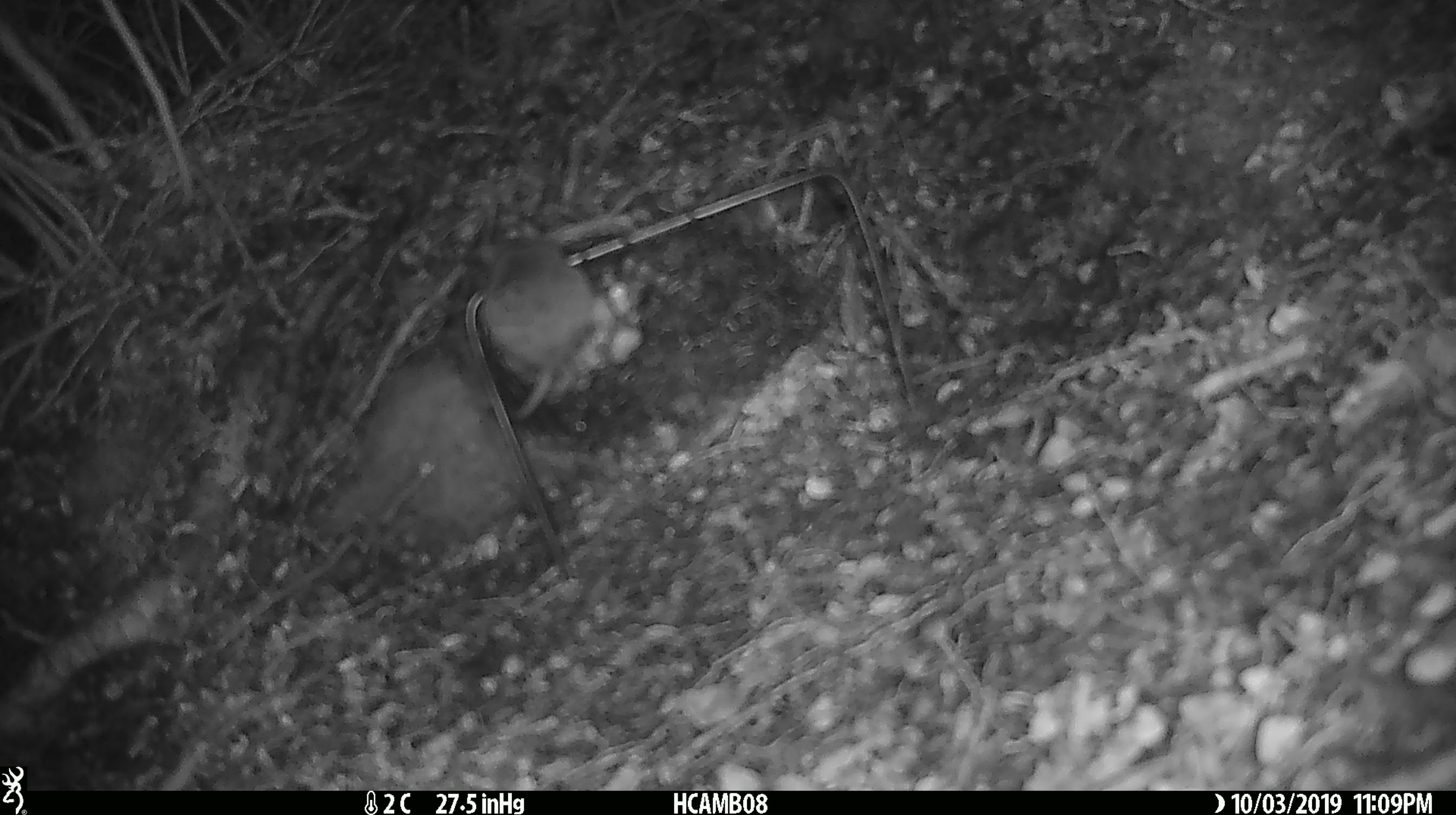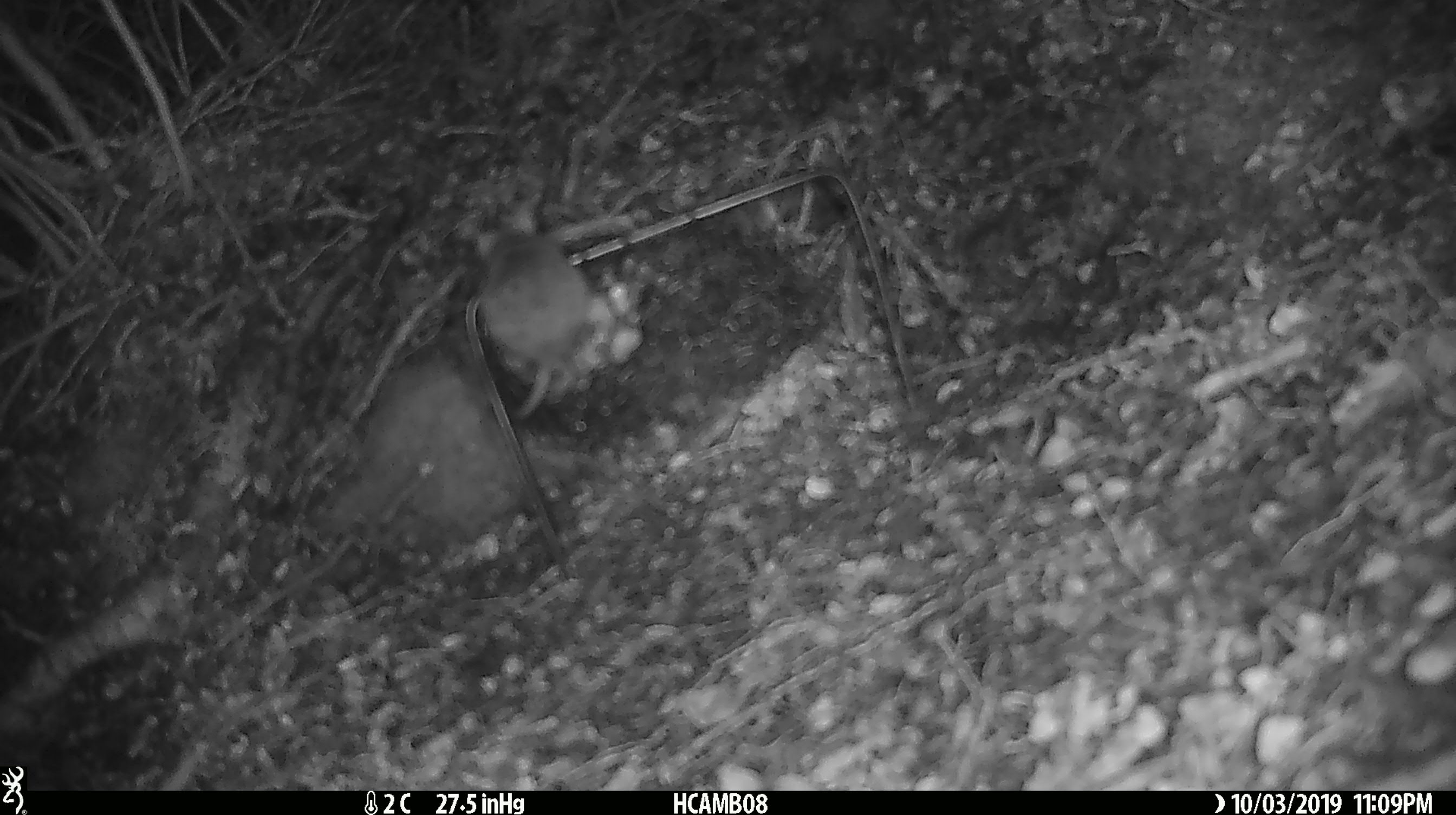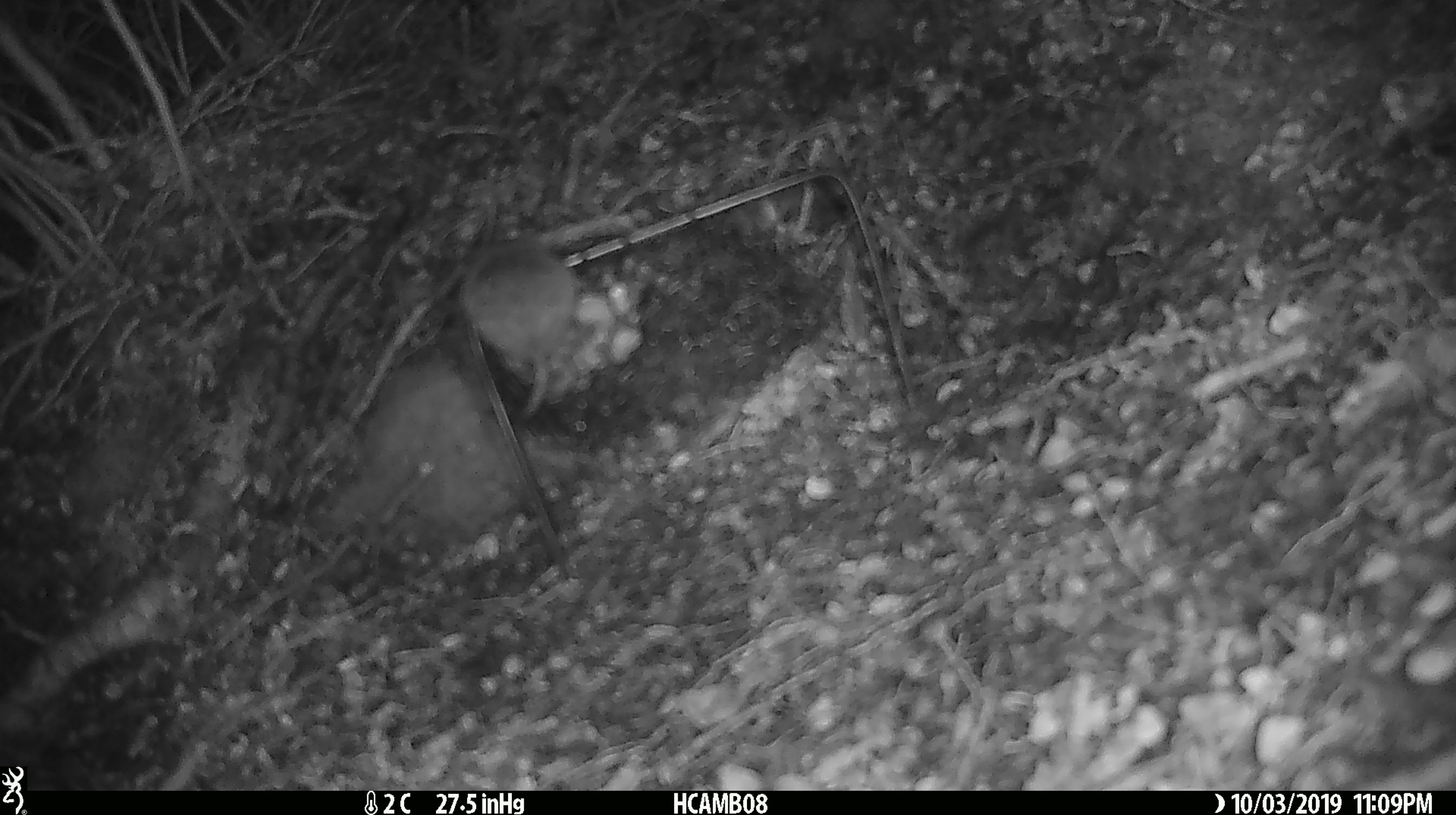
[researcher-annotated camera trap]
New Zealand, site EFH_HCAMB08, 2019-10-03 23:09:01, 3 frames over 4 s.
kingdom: Animalia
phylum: Chordata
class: Mammalia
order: Rodentia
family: Muridae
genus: Mus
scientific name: Mus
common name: mouse